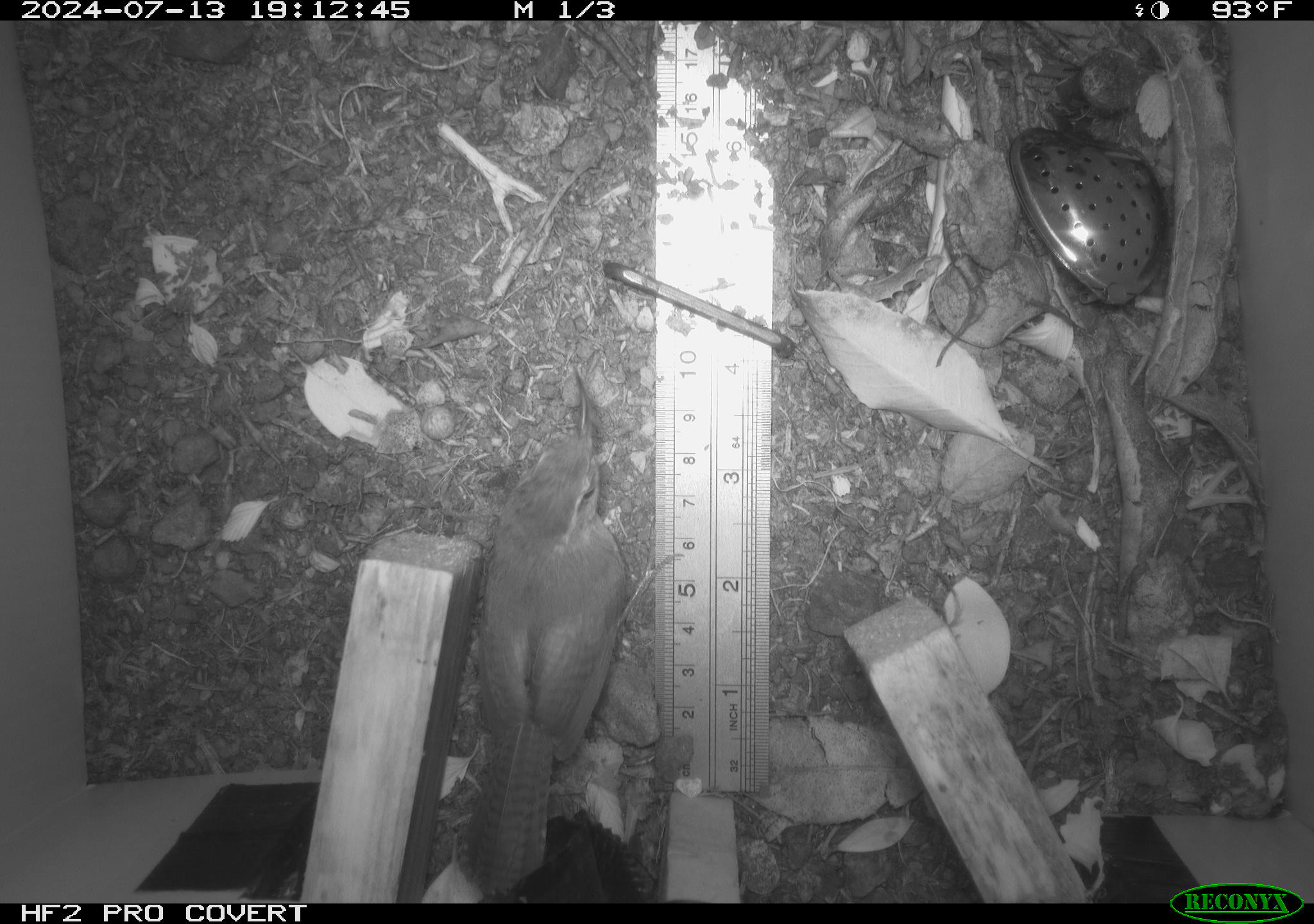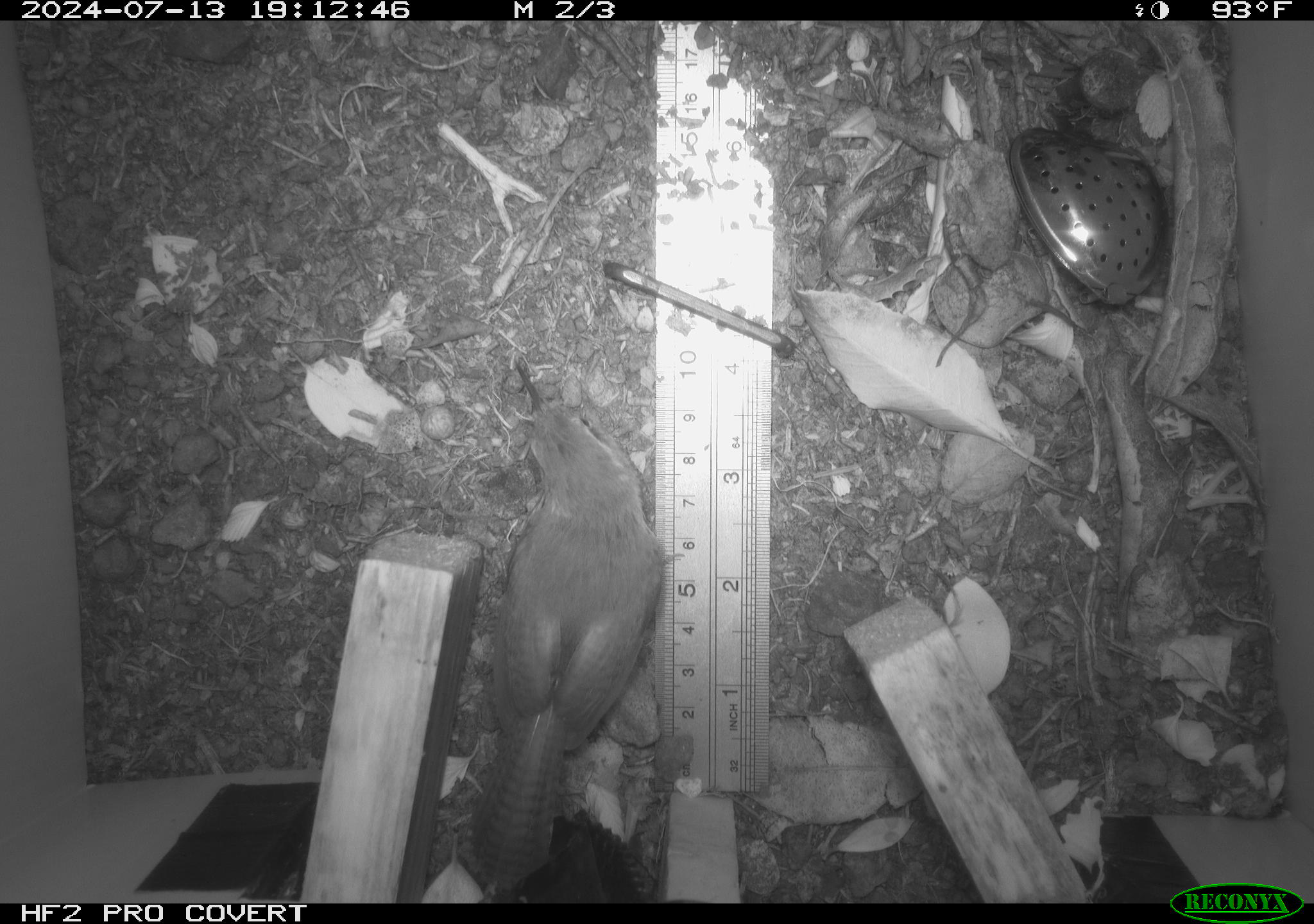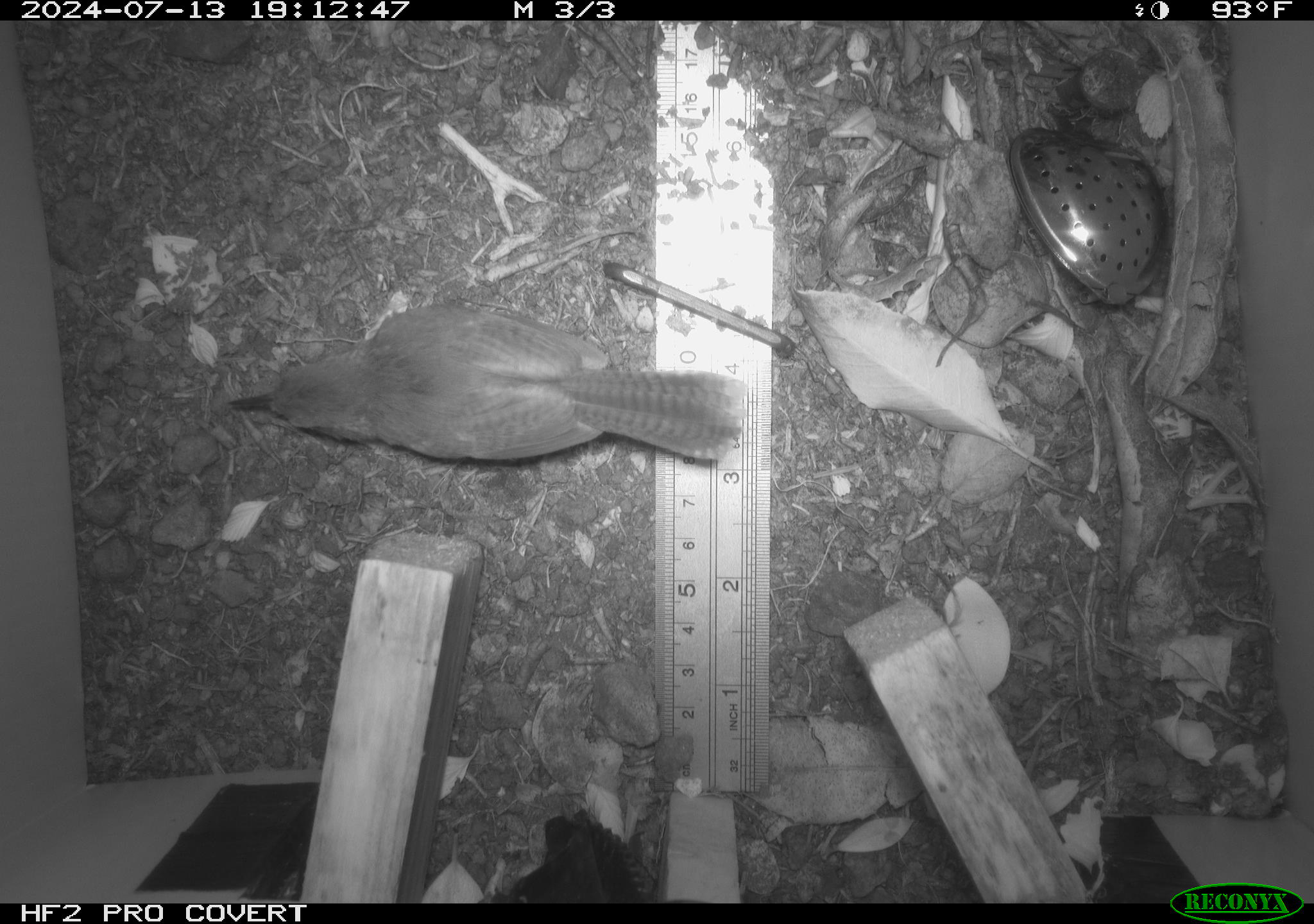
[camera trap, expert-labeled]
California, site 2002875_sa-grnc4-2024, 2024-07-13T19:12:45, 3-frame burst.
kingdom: Animalia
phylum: Chordata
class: Aves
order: Passeriformes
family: Troglodytidae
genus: Thryomanes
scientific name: Thryomanes bewickii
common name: bewick's wren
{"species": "bewick's wren (Thryomanes bewickii)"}